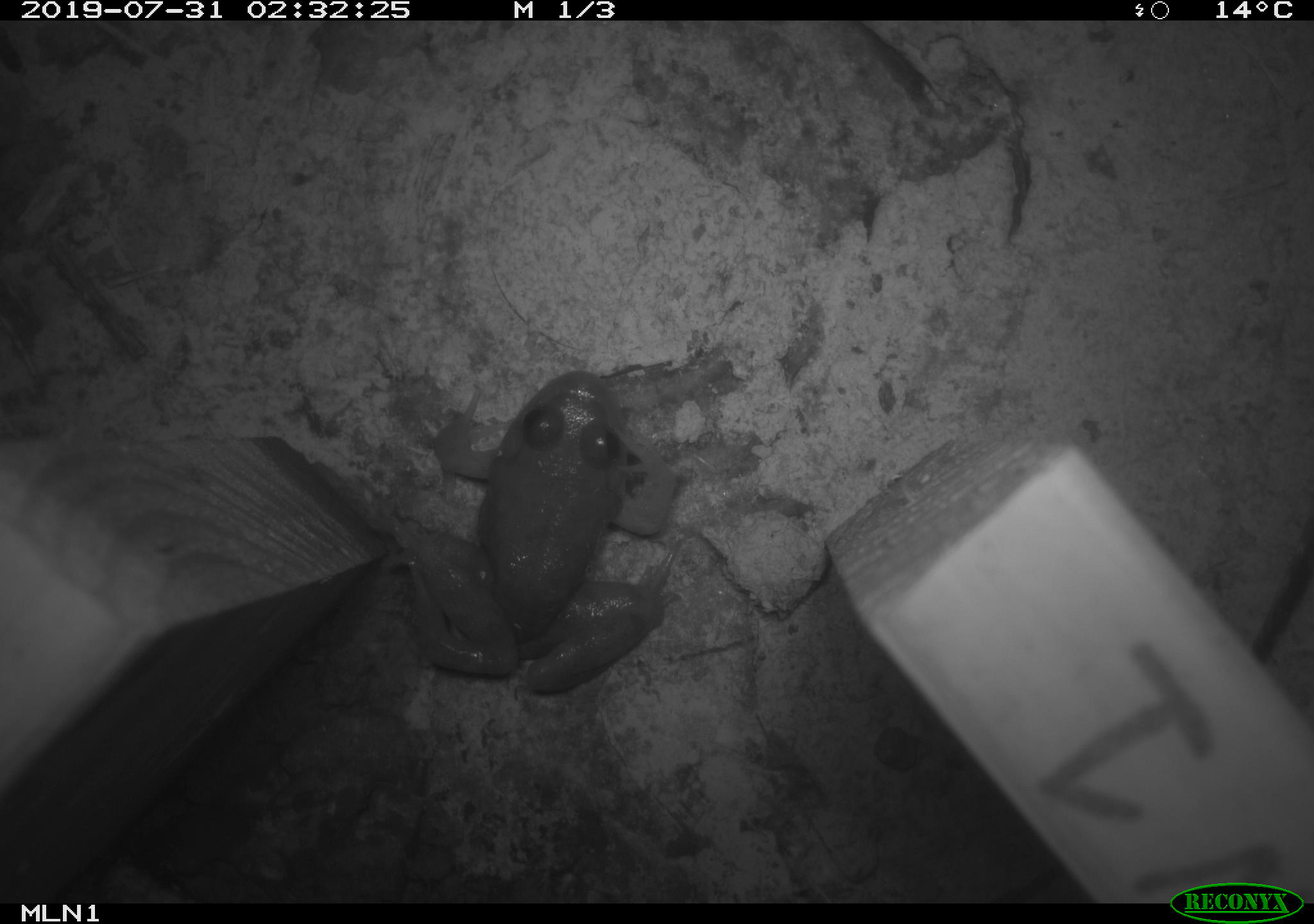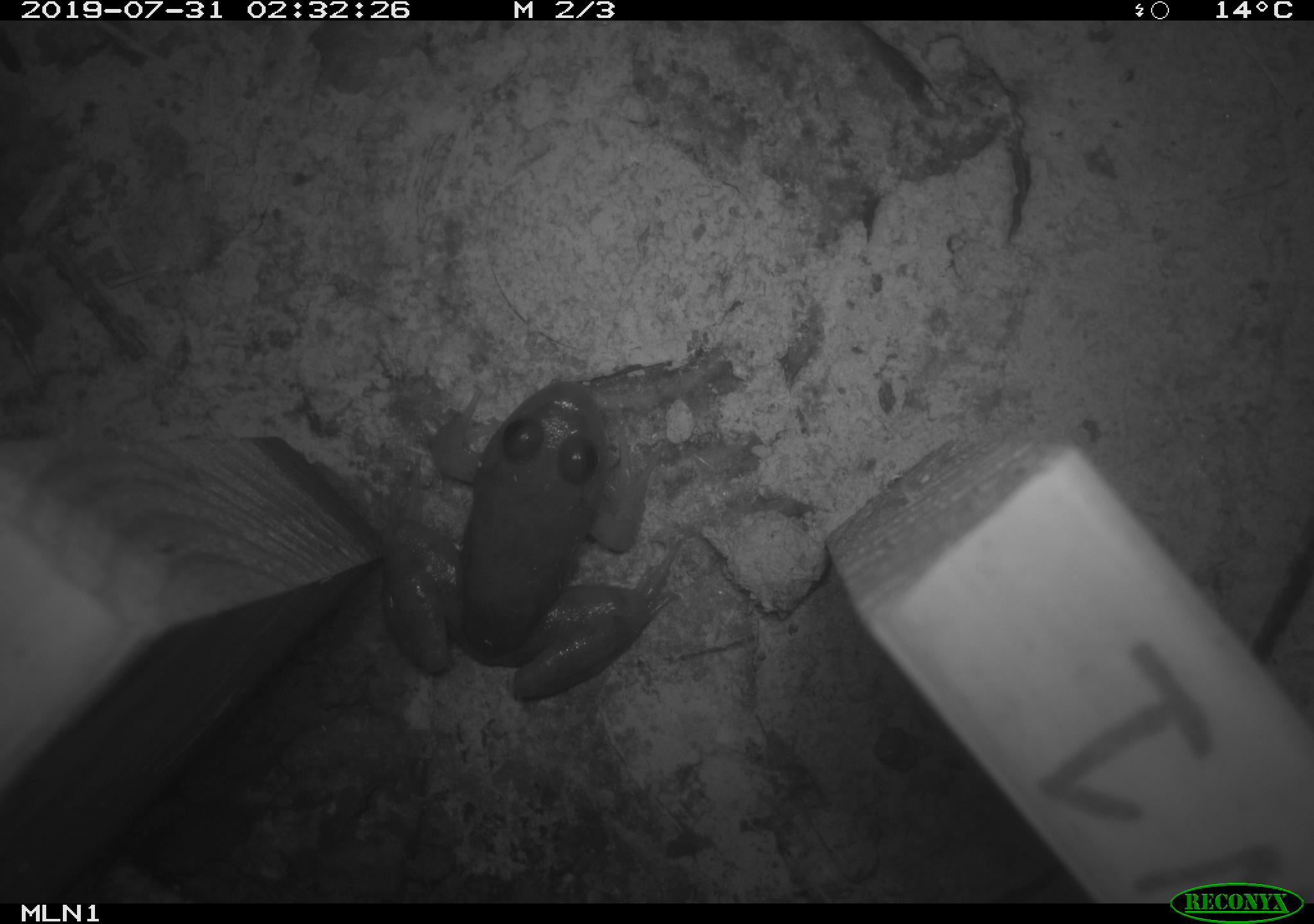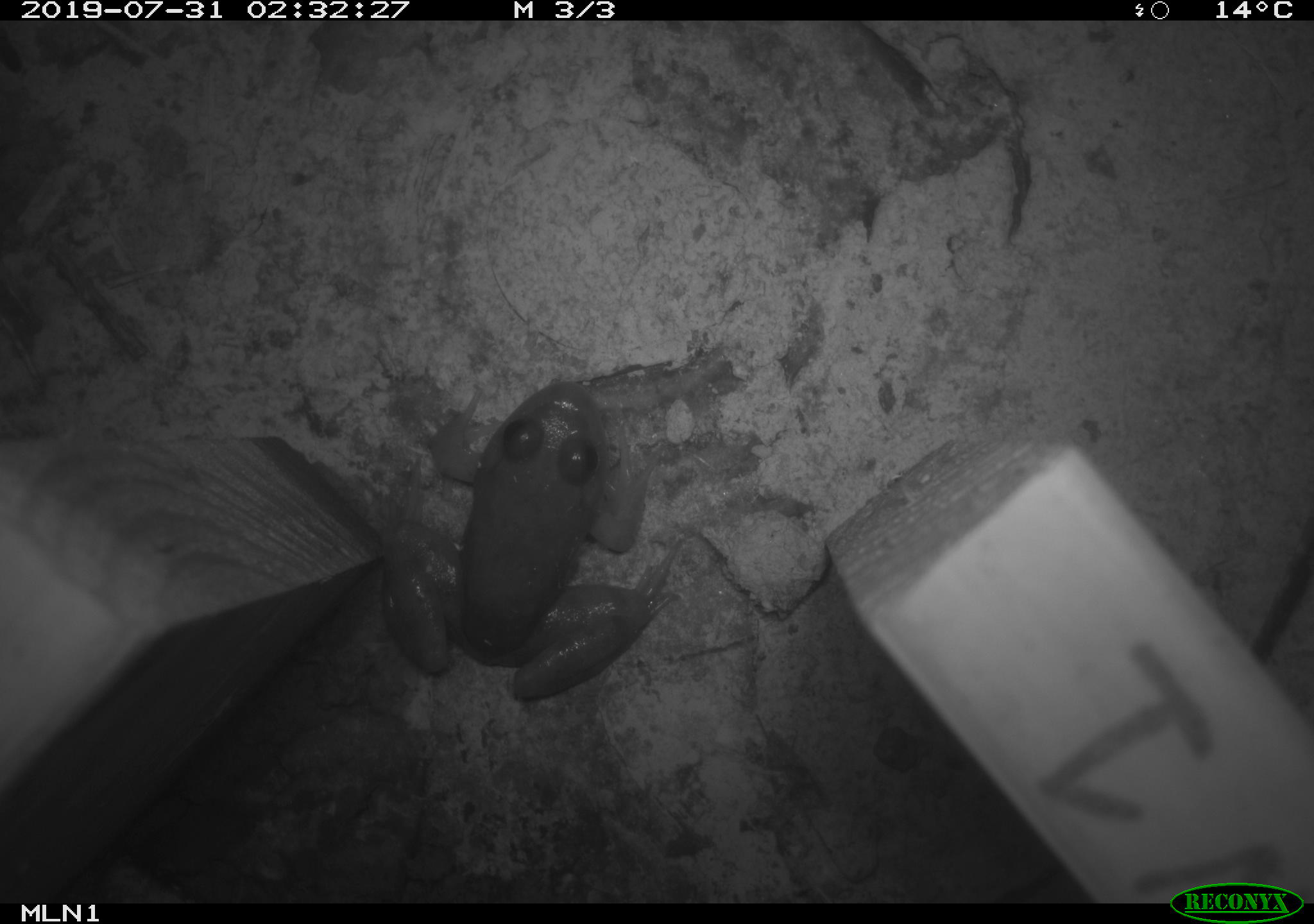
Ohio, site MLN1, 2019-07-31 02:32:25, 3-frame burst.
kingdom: Animalia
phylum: Chordata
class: Amphibia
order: Anura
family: Ranidae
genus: Lithobates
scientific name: Lithobates clamitans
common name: green frog